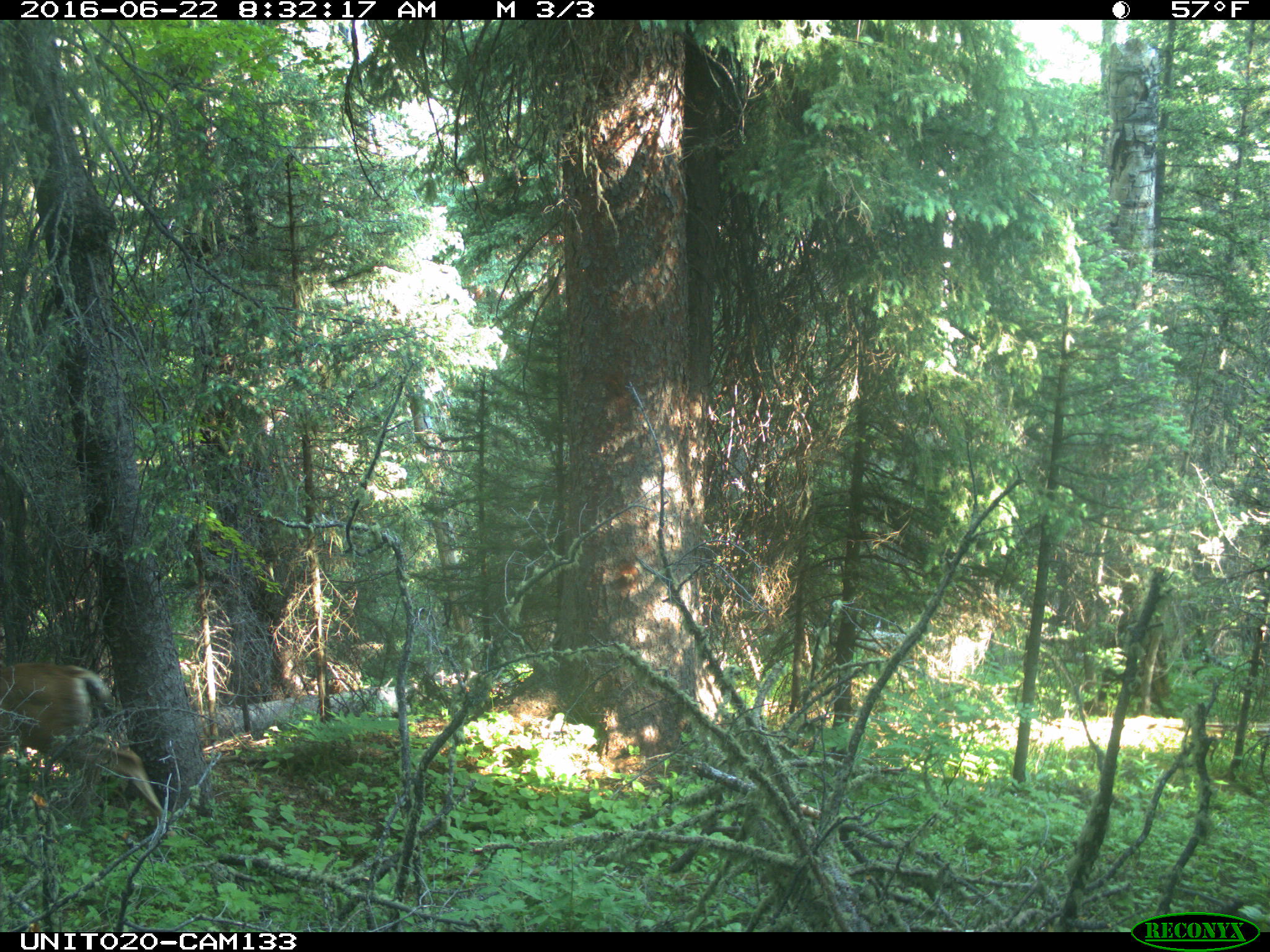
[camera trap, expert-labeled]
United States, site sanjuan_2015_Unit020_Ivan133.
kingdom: Animalia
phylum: Chordata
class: Mammalia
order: Artiodactyla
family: Cervidae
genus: Odocoileus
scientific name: Odocoileus hemionus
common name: mule deer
Odocoileus hemionus (mule deer).